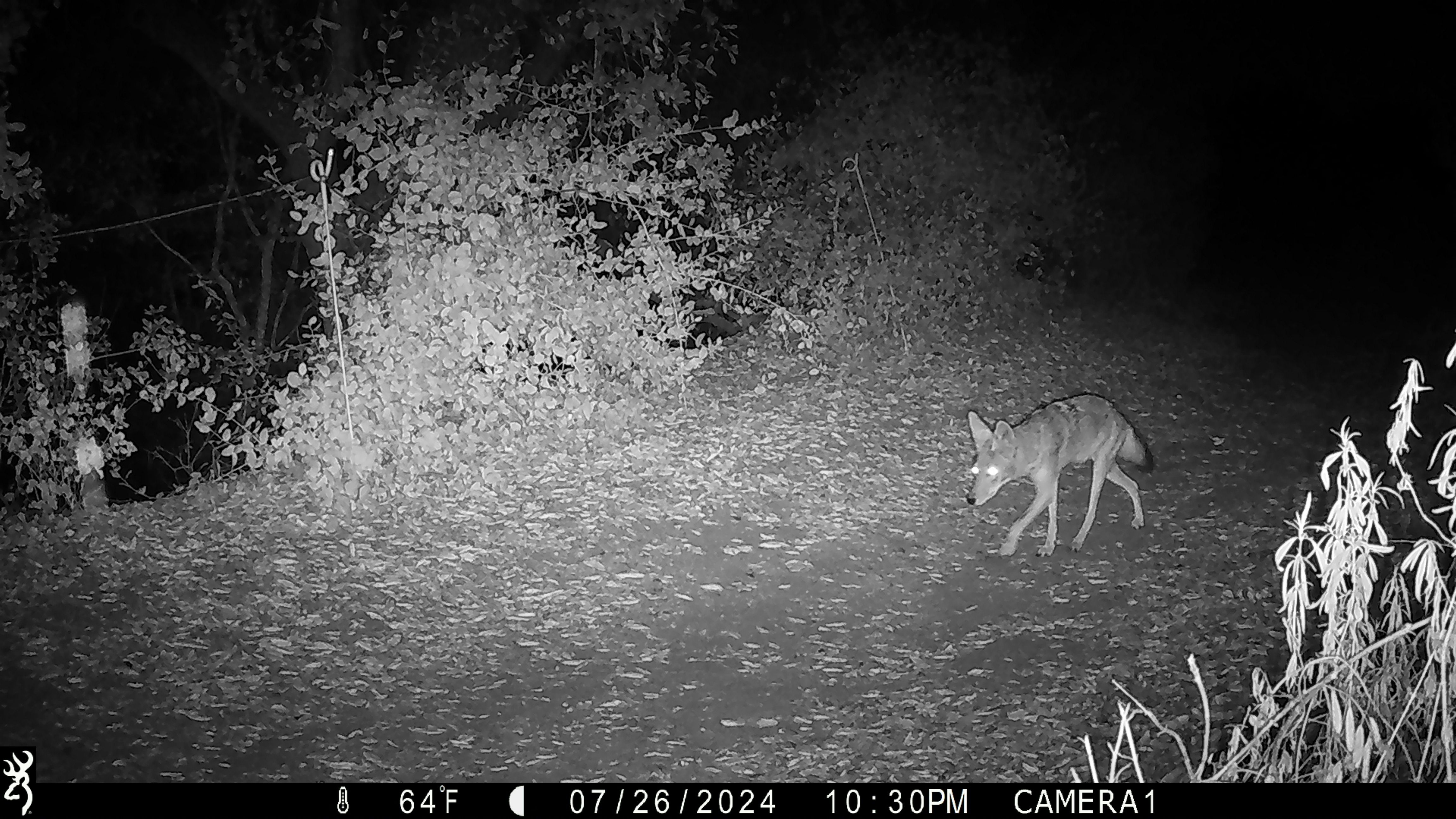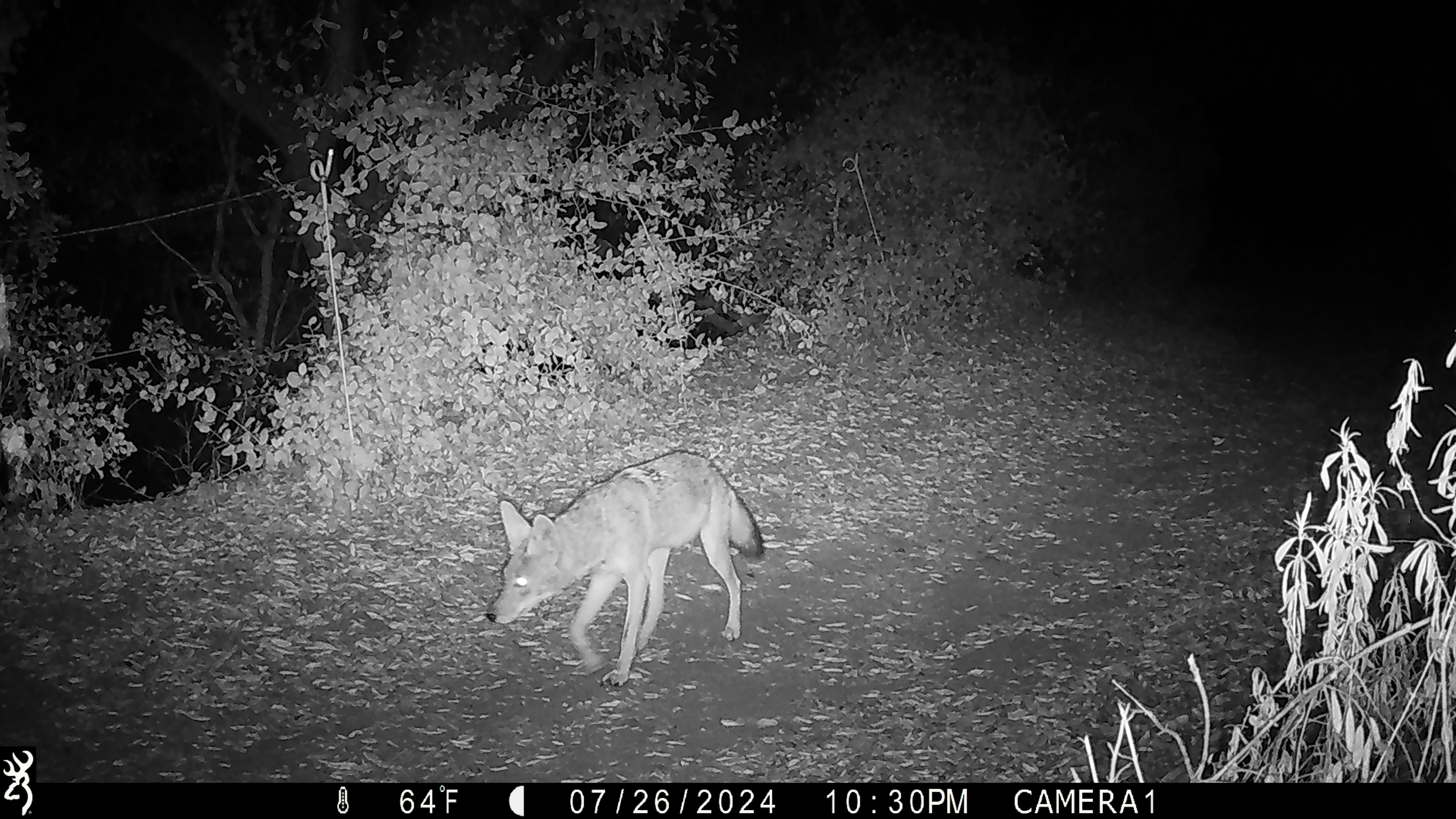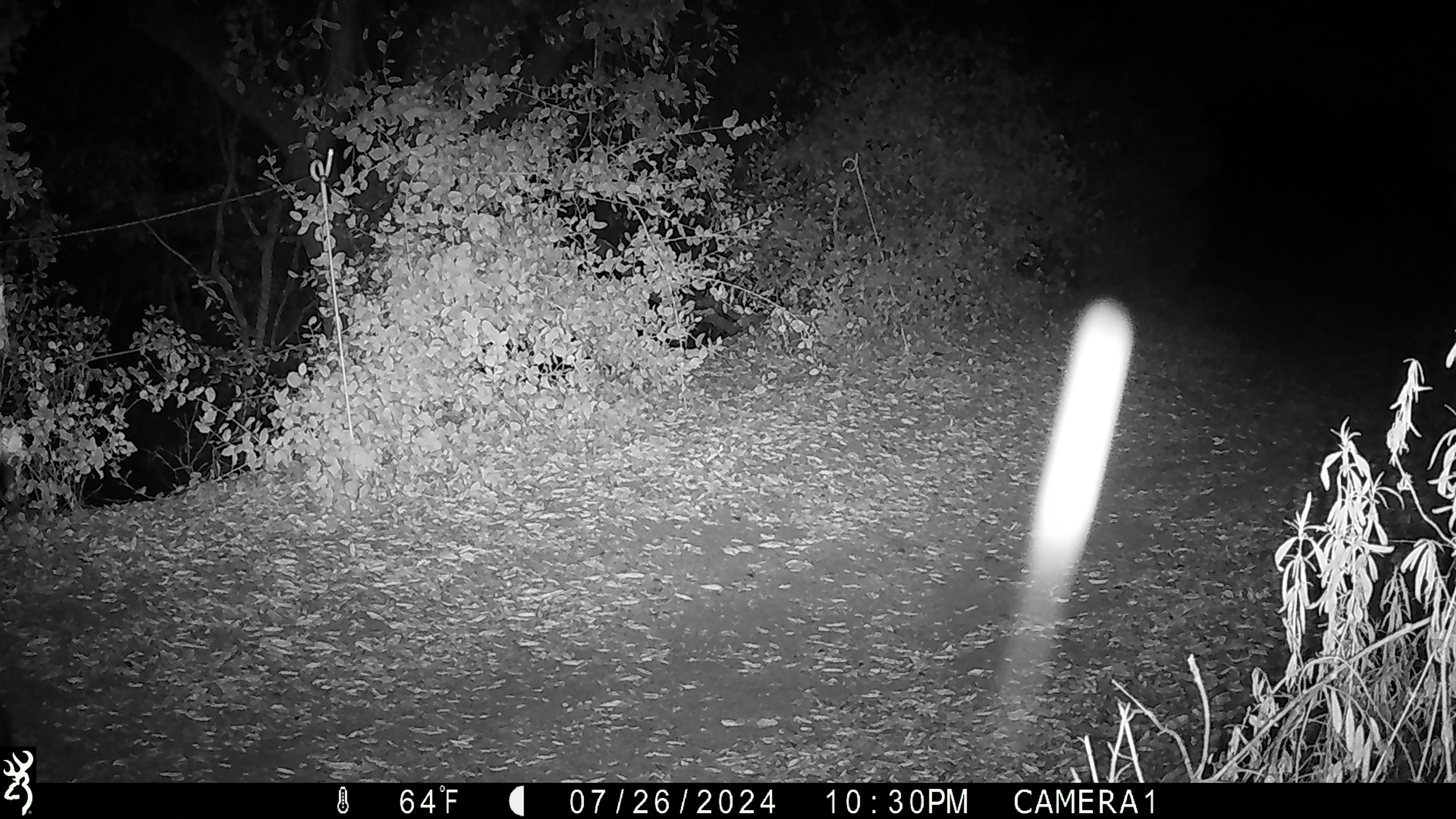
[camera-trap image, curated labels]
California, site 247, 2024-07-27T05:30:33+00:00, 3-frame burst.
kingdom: Animalia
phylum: Chordata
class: Mammalia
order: Carnivora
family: Canidae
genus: Canis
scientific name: Canis latrans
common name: coyote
Coyote (Canis latrans).